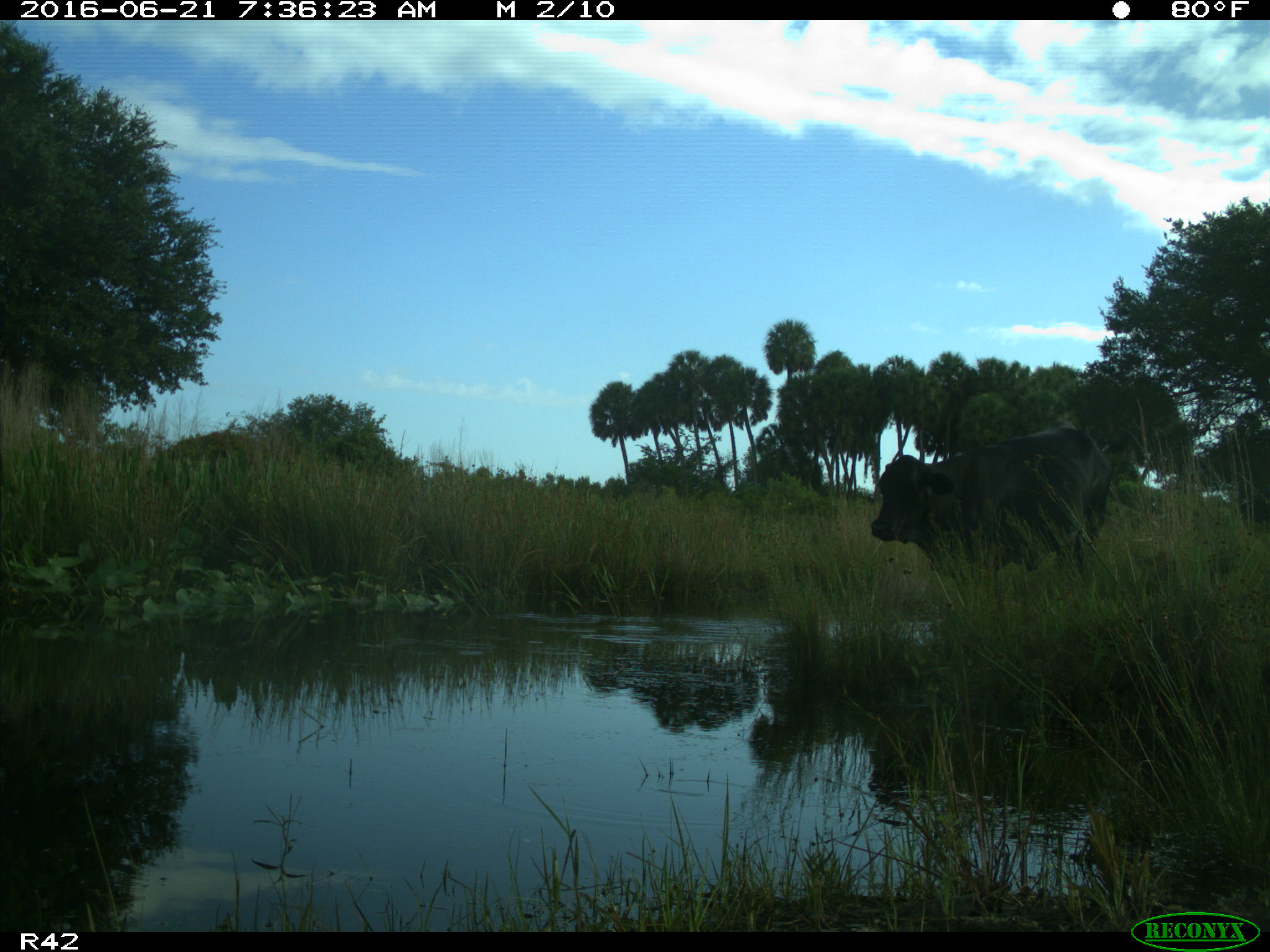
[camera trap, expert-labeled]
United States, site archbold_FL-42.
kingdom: Animalia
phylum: Chordata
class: Mammalia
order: Artiodactyla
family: Bovidae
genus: Bos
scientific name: Bos taurus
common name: domestic cow